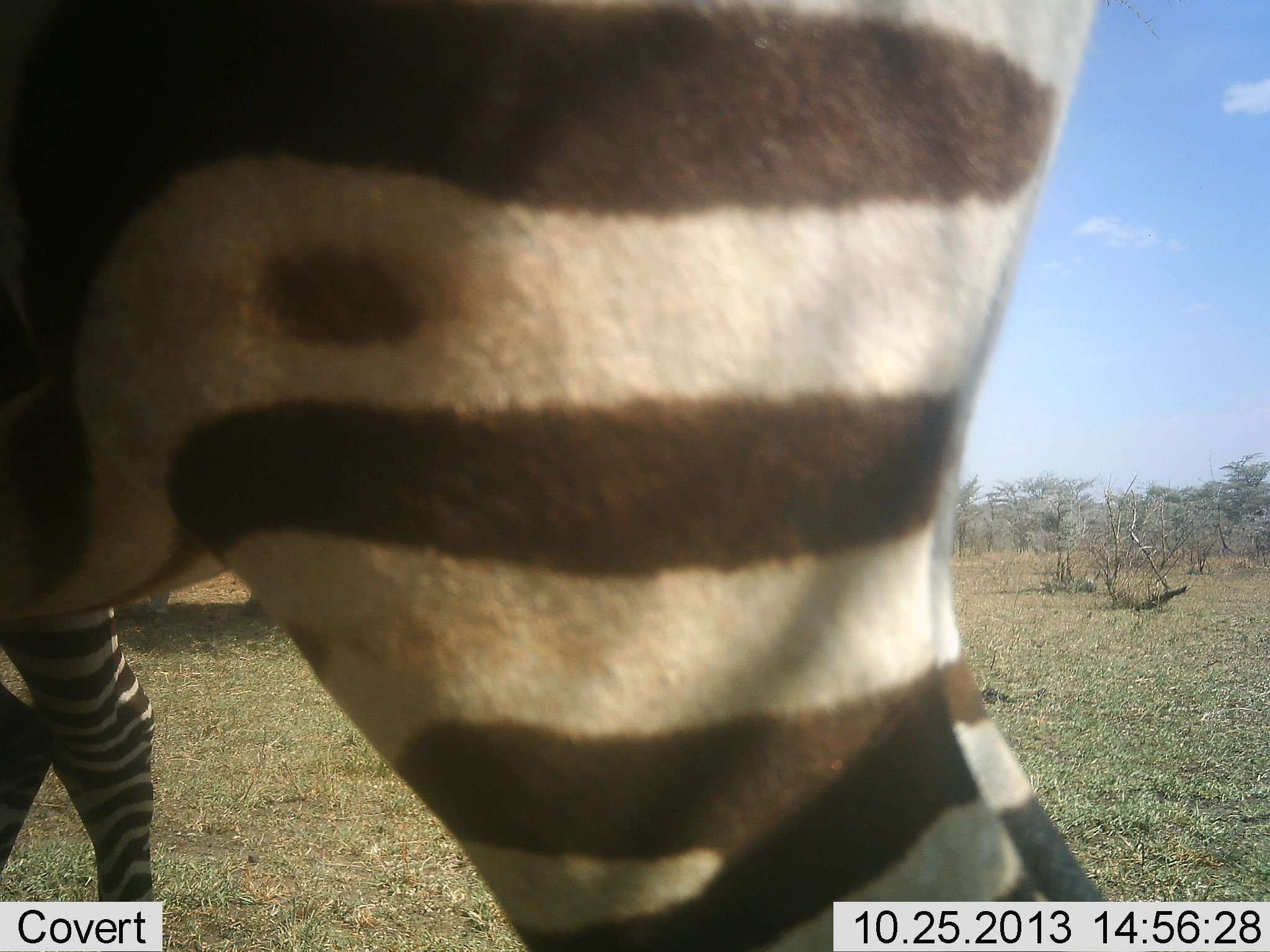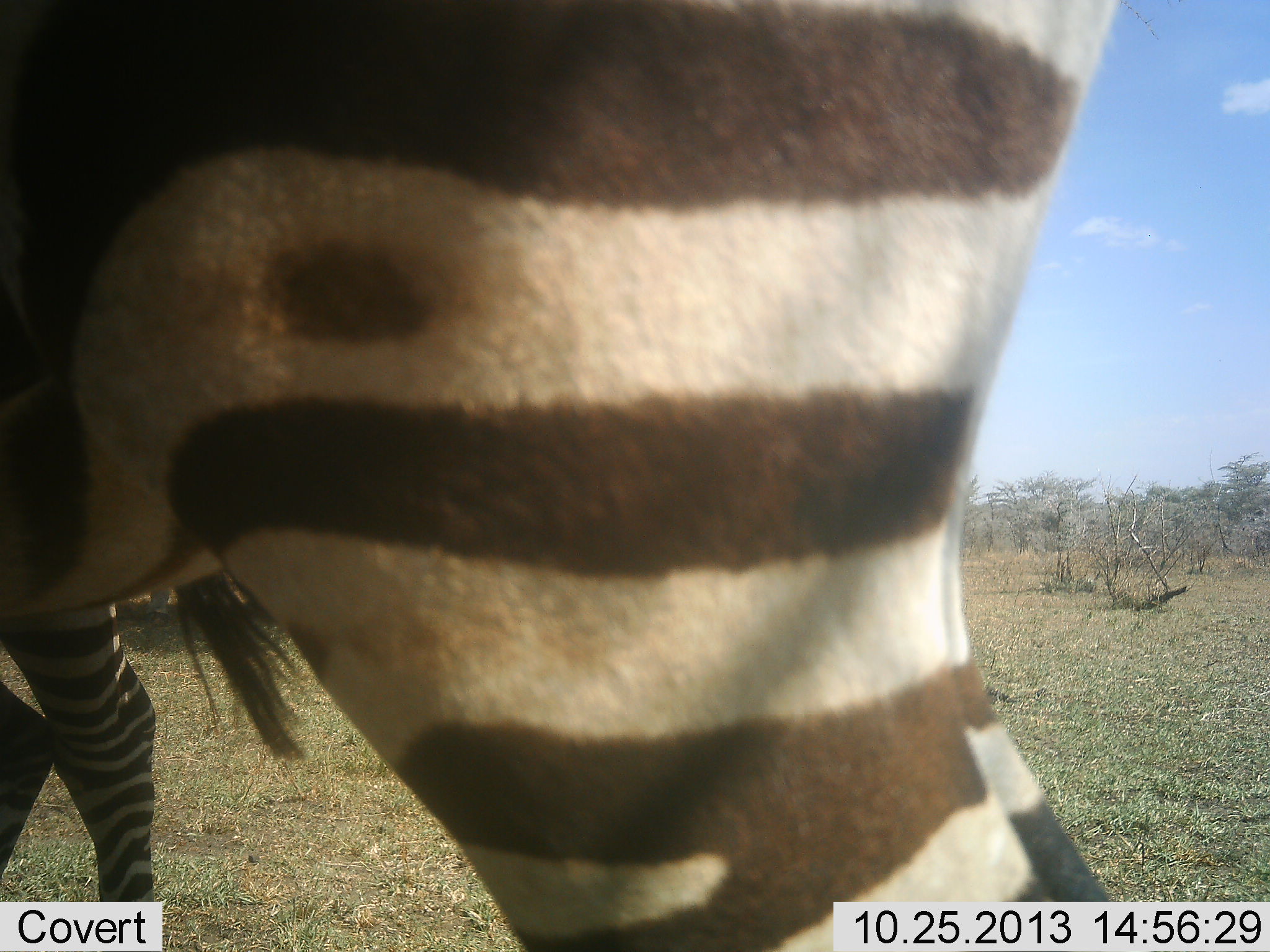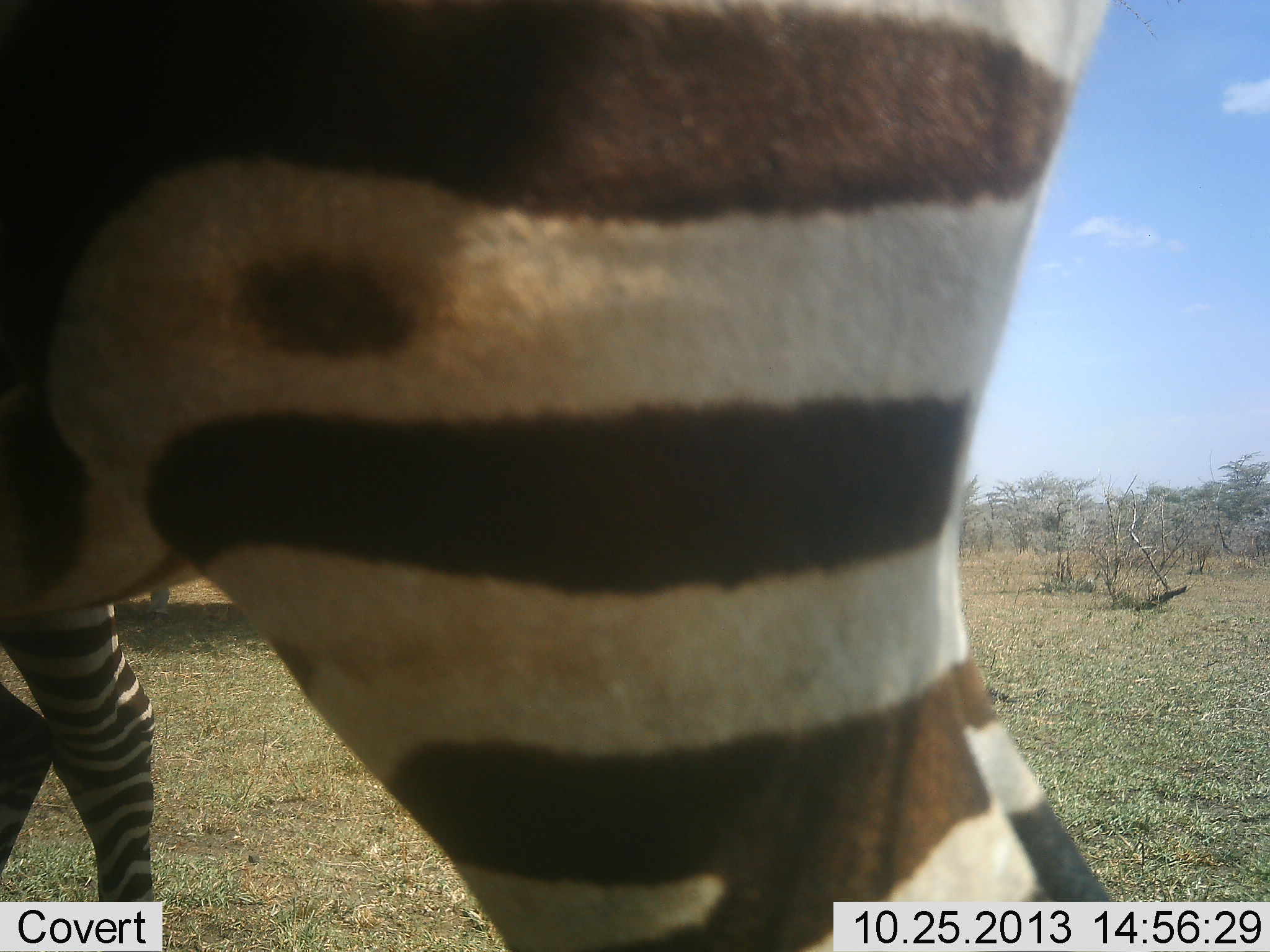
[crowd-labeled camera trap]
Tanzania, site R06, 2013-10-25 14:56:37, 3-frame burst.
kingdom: Animalia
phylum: Chordata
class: Mammalia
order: Perissodactyla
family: Equidae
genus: Equus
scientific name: Equus quagga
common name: plains zebra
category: zebra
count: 2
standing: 100%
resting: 0%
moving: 0%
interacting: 0%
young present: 0%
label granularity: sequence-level